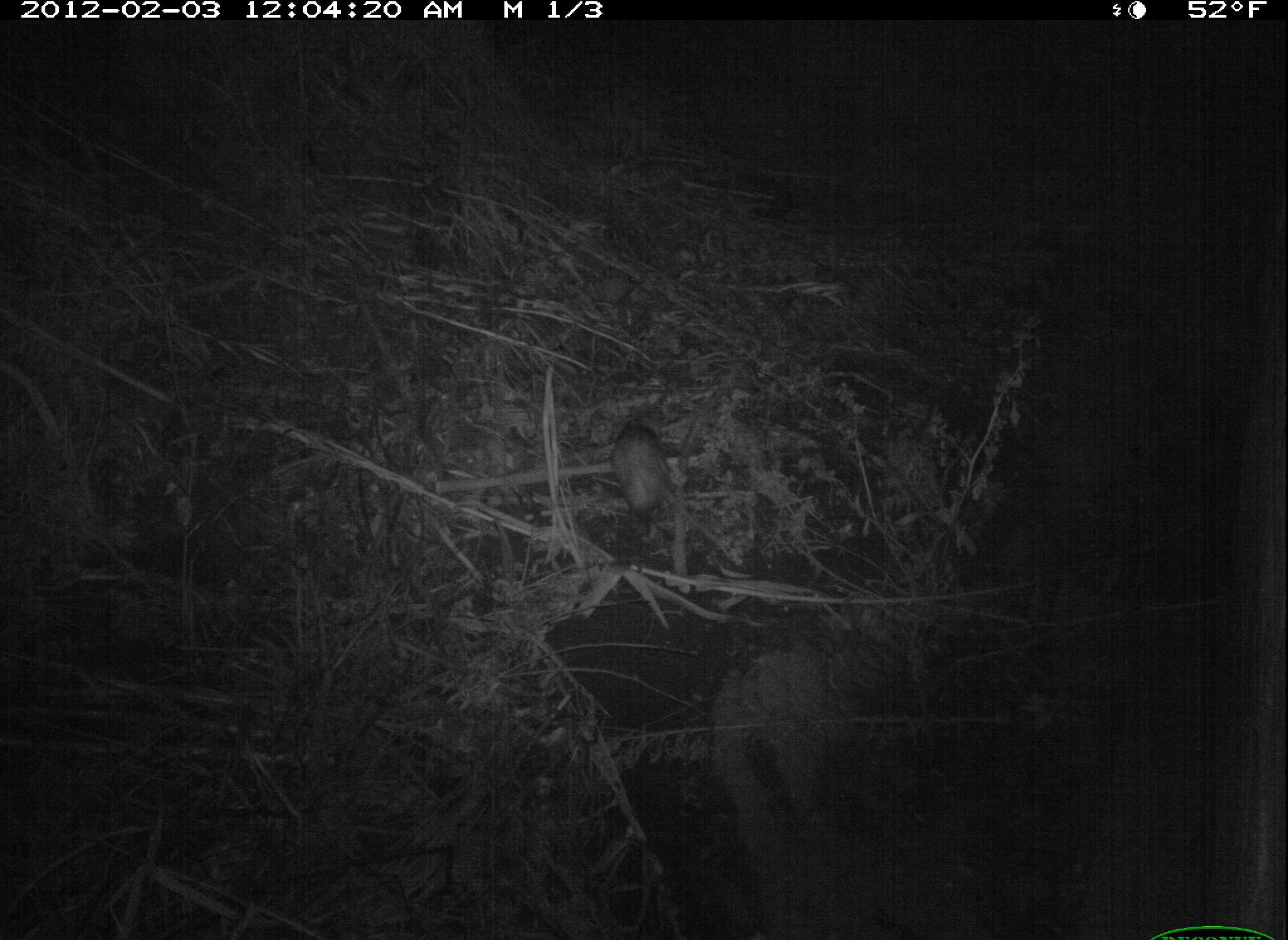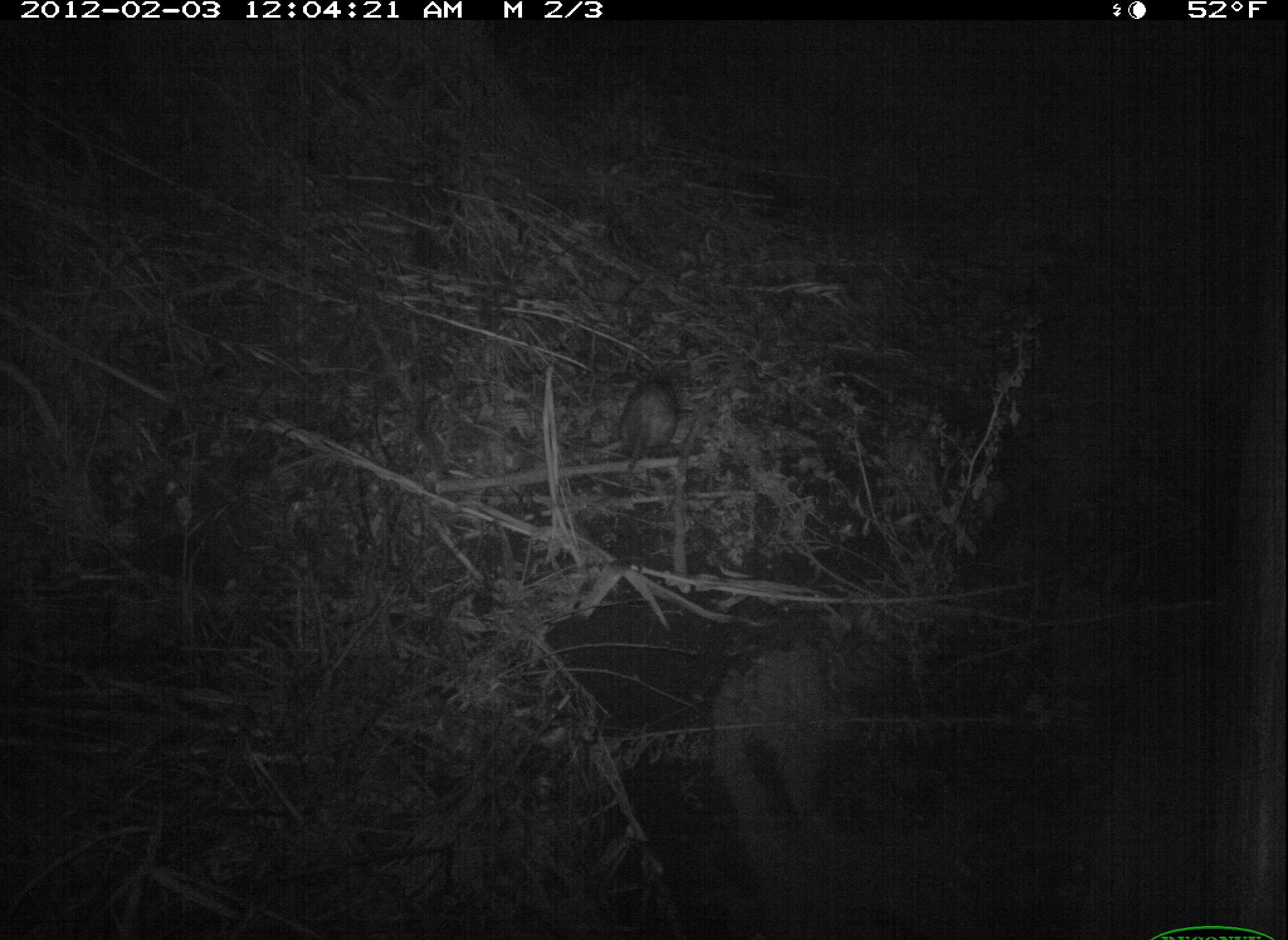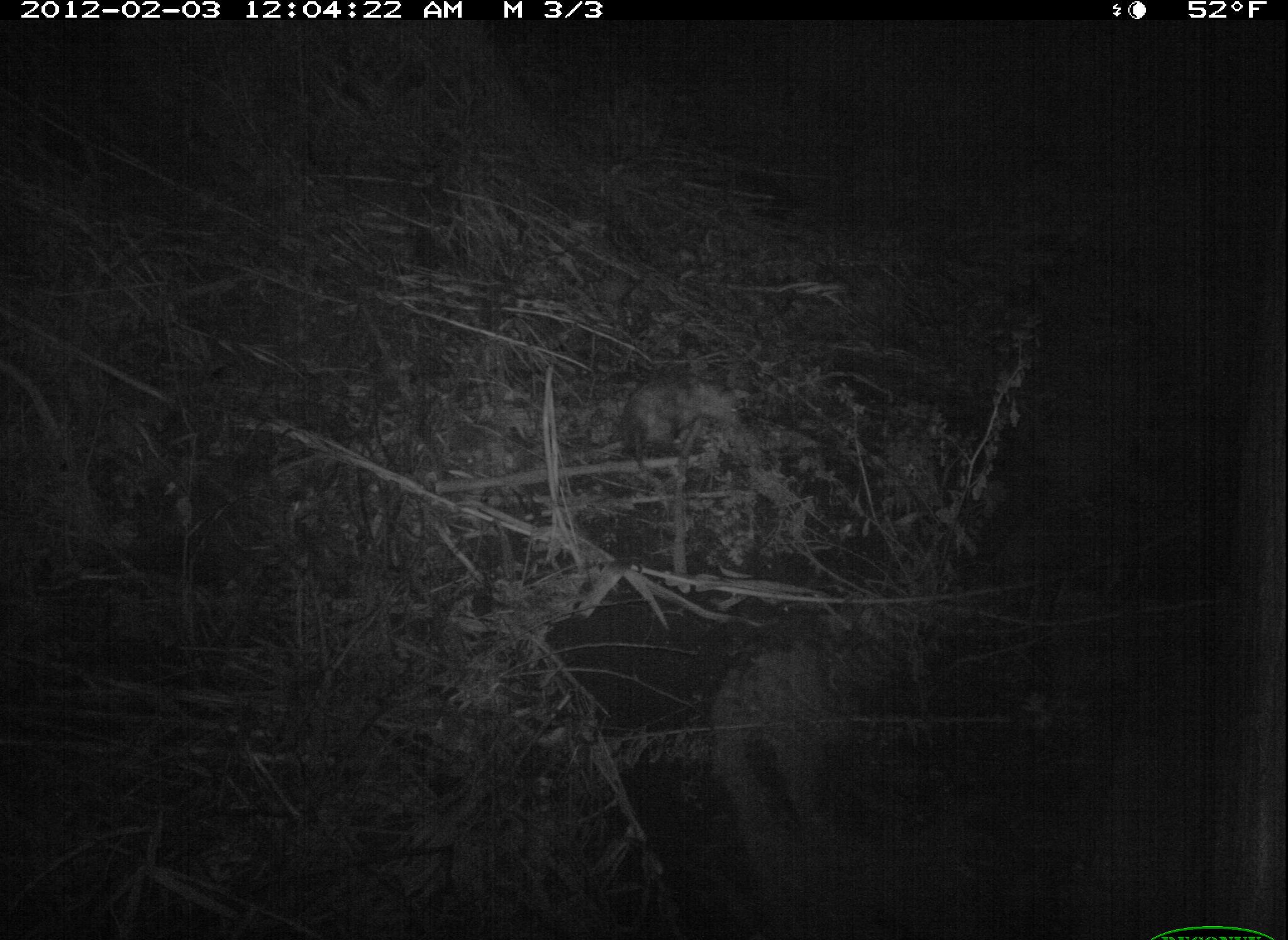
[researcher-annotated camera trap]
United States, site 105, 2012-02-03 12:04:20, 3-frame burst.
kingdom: Animalia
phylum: Chordata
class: Mammalia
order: Didelphimorphia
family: Didelphidae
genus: Didelphis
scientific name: Didelphis virginiana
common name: virginia opossum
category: opossum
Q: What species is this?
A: Opossum (virginia opossum) (Didelphis virginiana).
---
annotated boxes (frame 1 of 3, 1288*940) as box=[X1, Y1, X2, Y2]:
opossum: box=[601, 406, 724, 556]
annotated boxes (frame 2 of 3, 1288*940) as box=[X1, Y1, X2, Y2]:
opossum: box=[604, 350, 687, 490]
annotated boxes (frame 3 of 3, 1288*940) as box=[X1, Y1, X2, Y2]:
opossum: box=[604, 367, 765, 475]